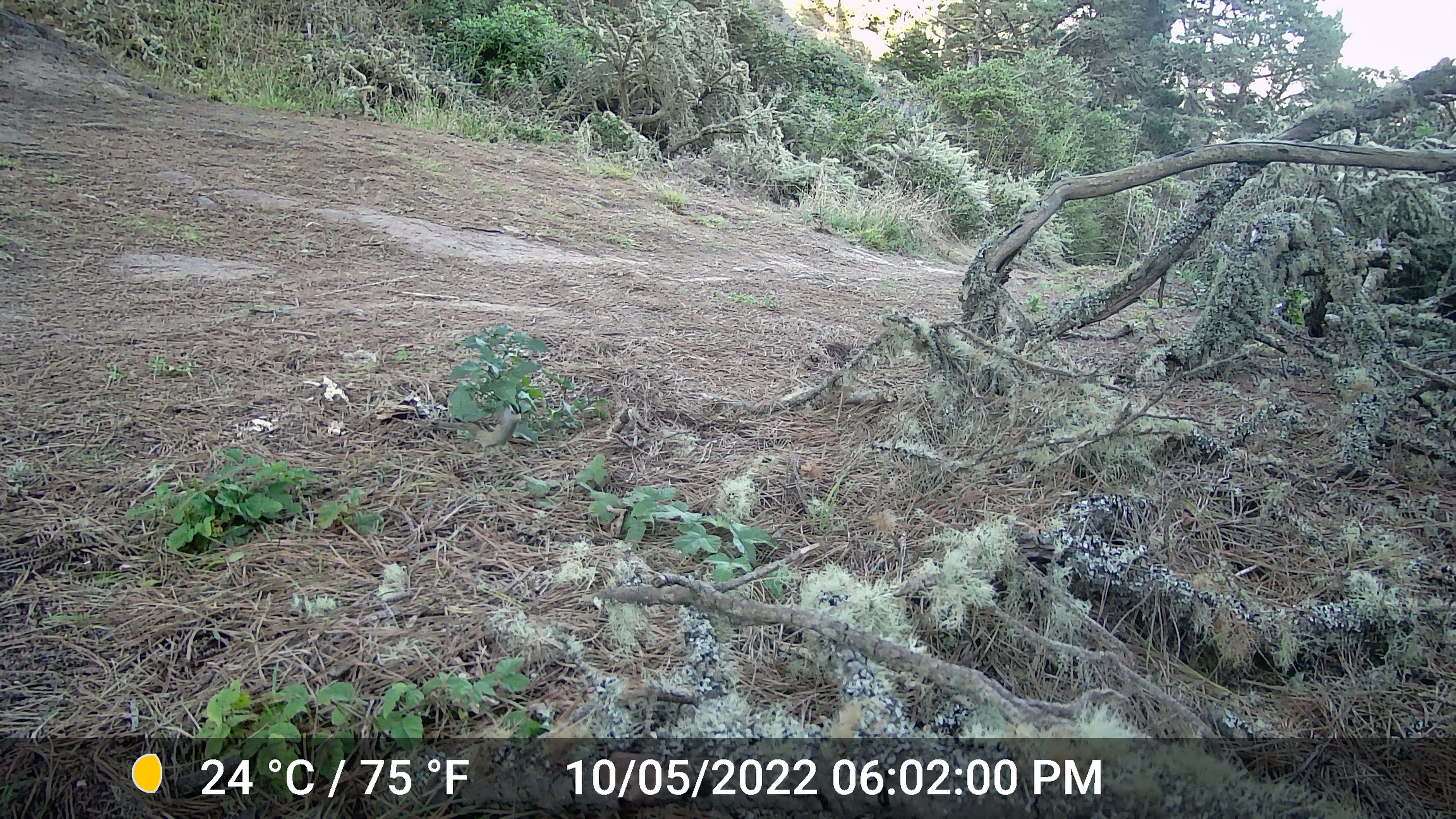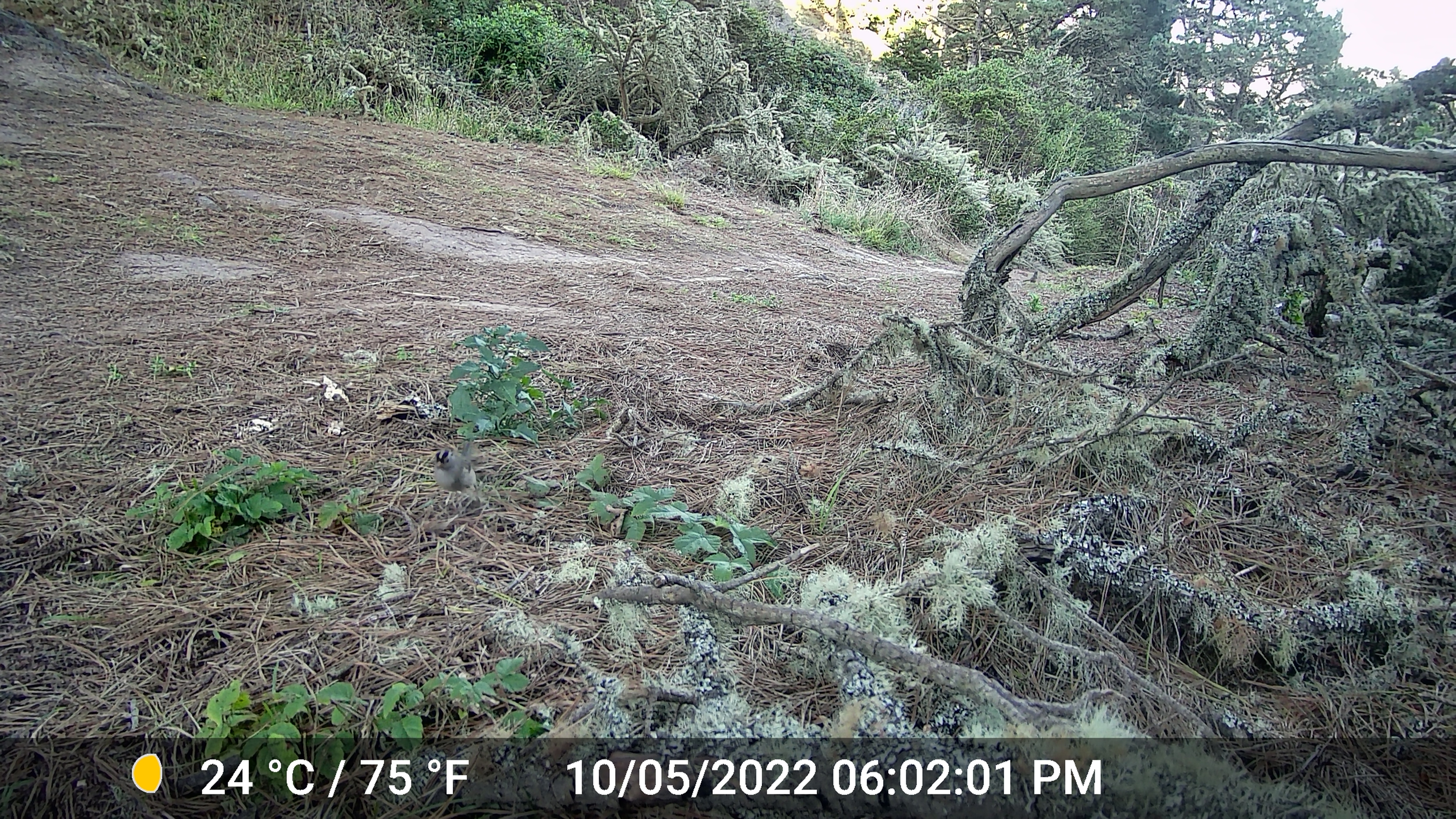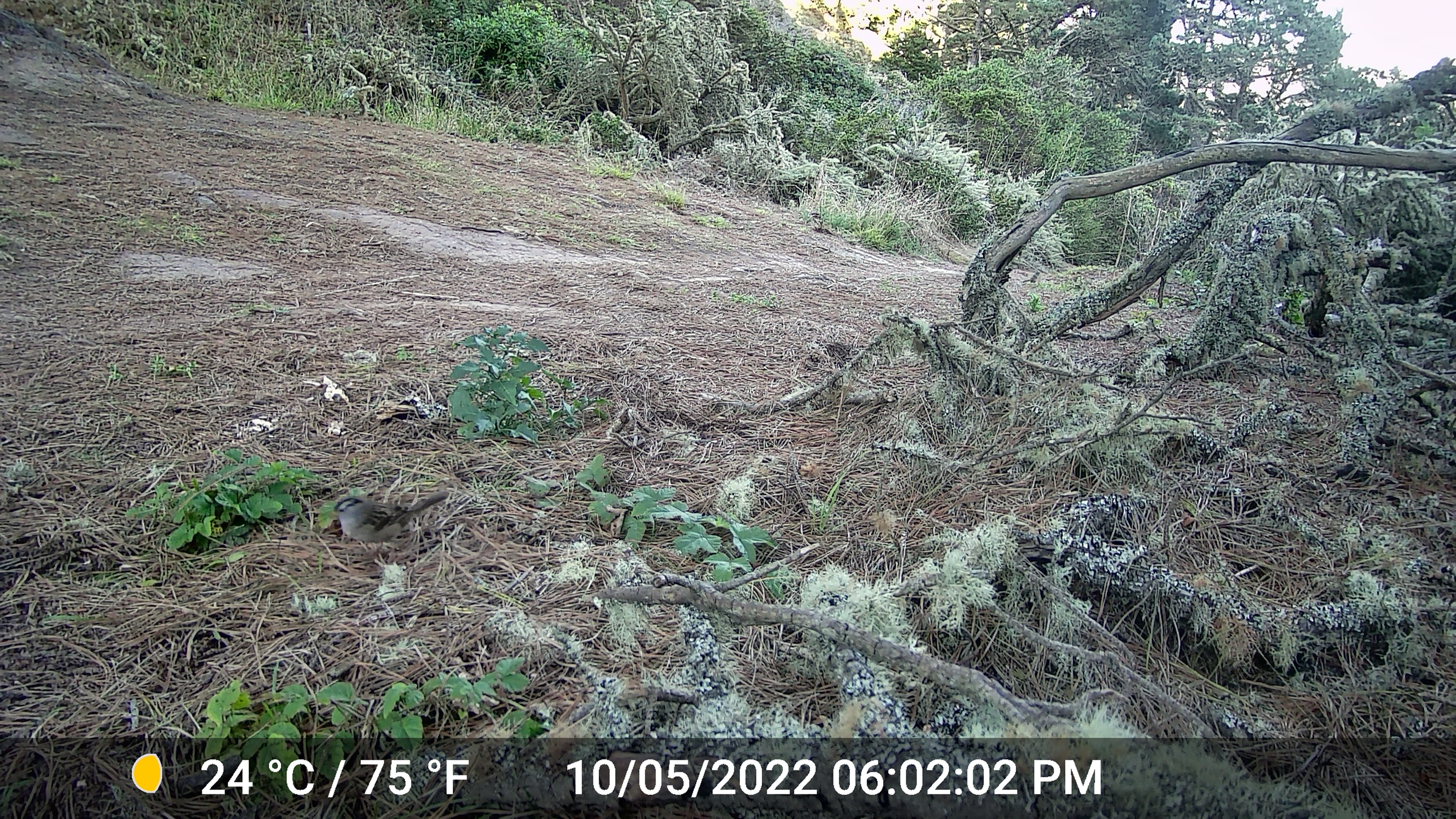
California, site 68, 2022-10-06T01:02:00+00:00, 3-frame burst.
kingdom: Animalia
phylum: Chordata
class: Aves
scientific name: Aves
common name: bird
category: unknown bird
Unknown bird (bird) (Aves).